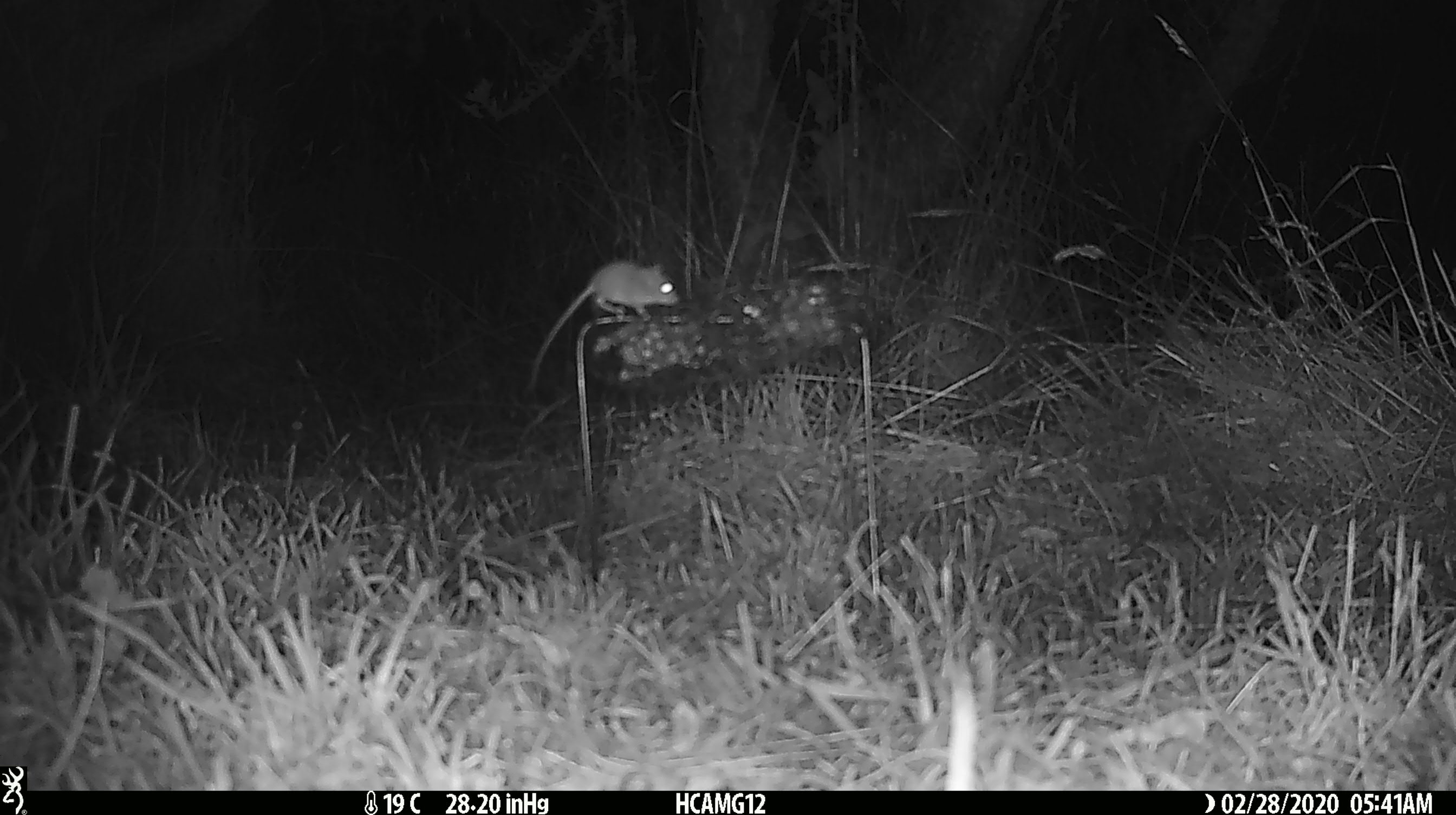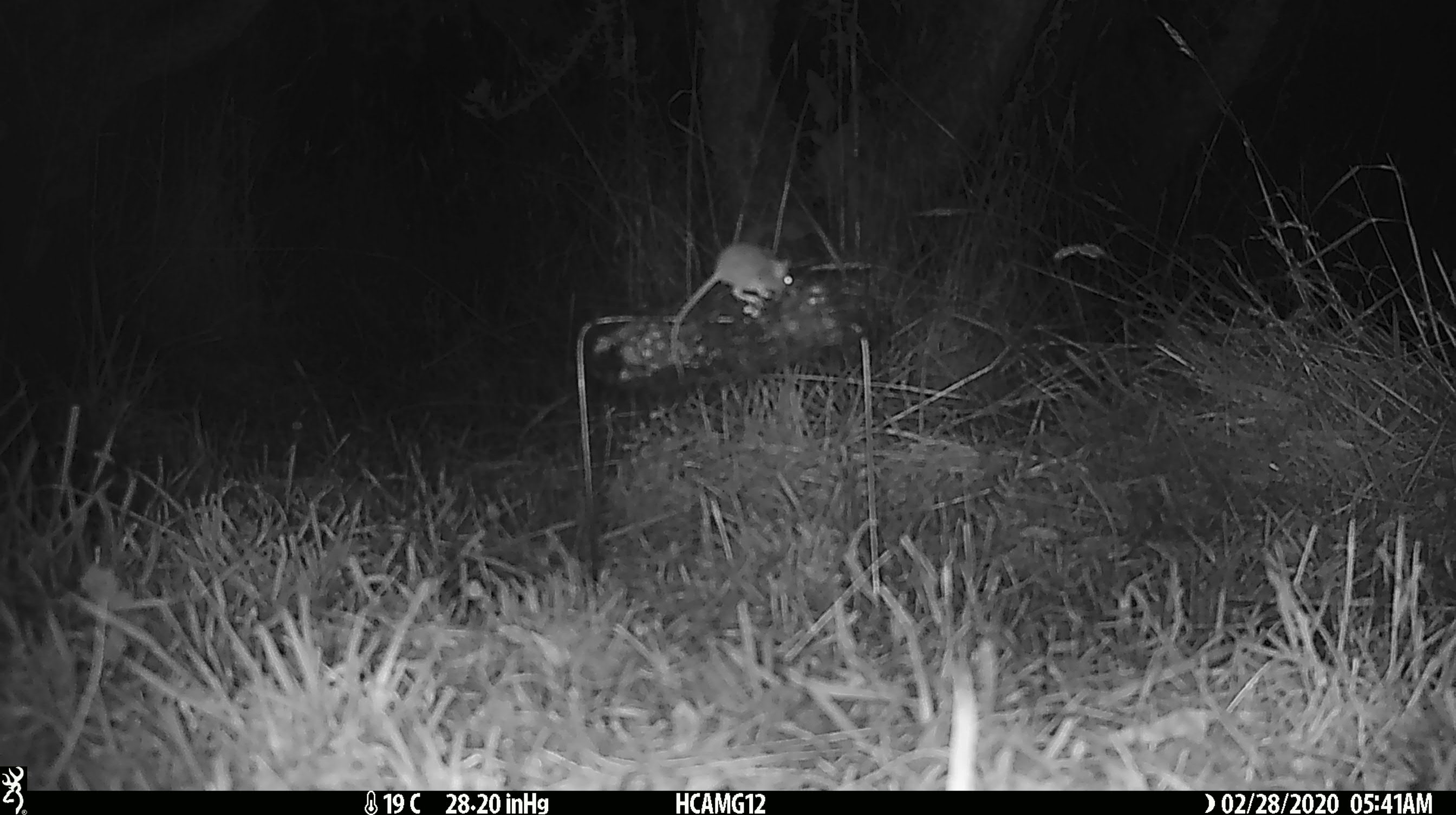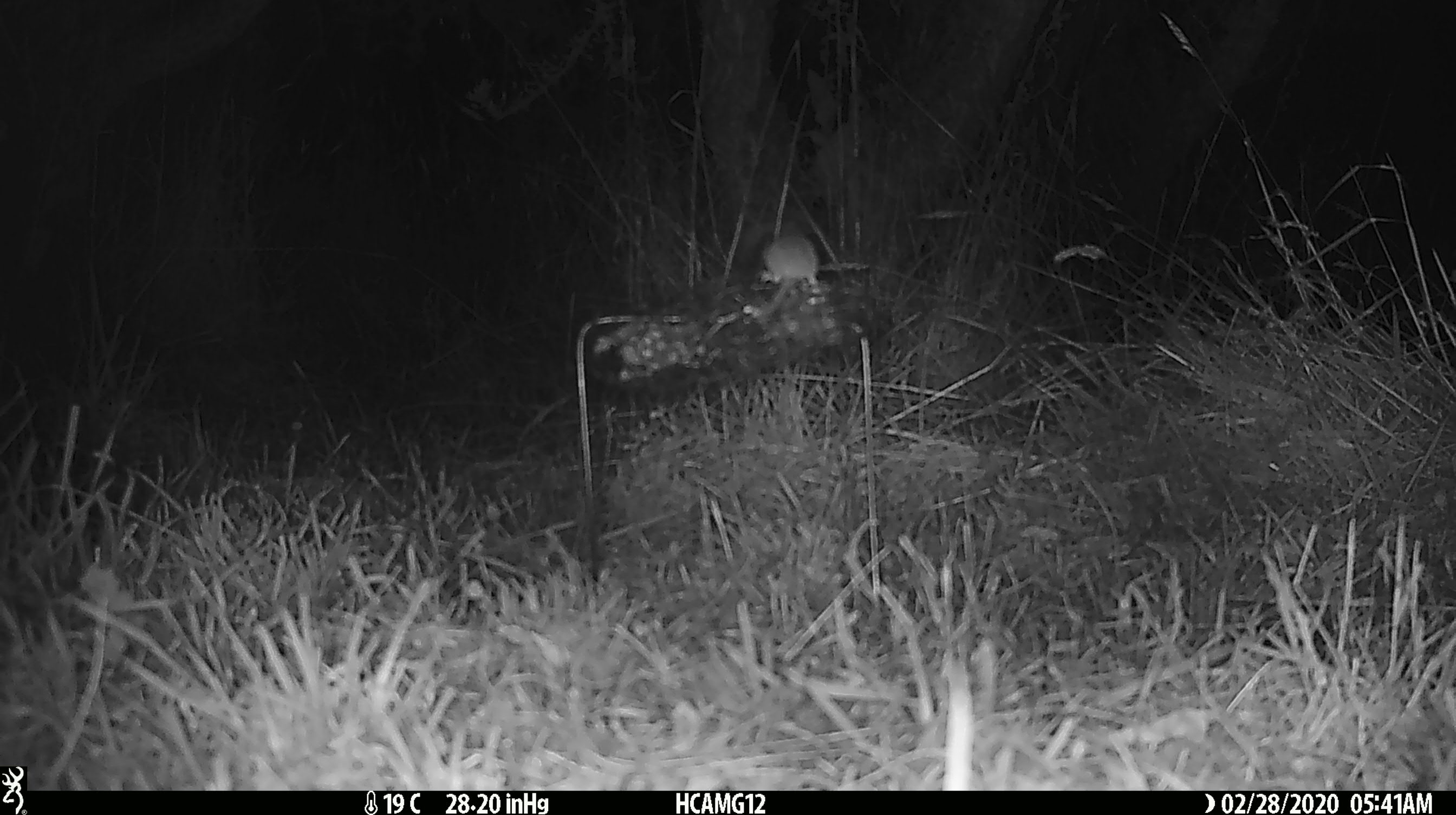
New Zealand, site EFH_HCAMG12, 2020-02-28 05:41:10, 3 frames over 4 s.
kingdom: Animalia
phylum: Chordata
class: Mammalia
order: Rodentia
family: Muridae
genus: Mus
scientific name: Mus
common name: mouse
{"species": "mouse (Mus)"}